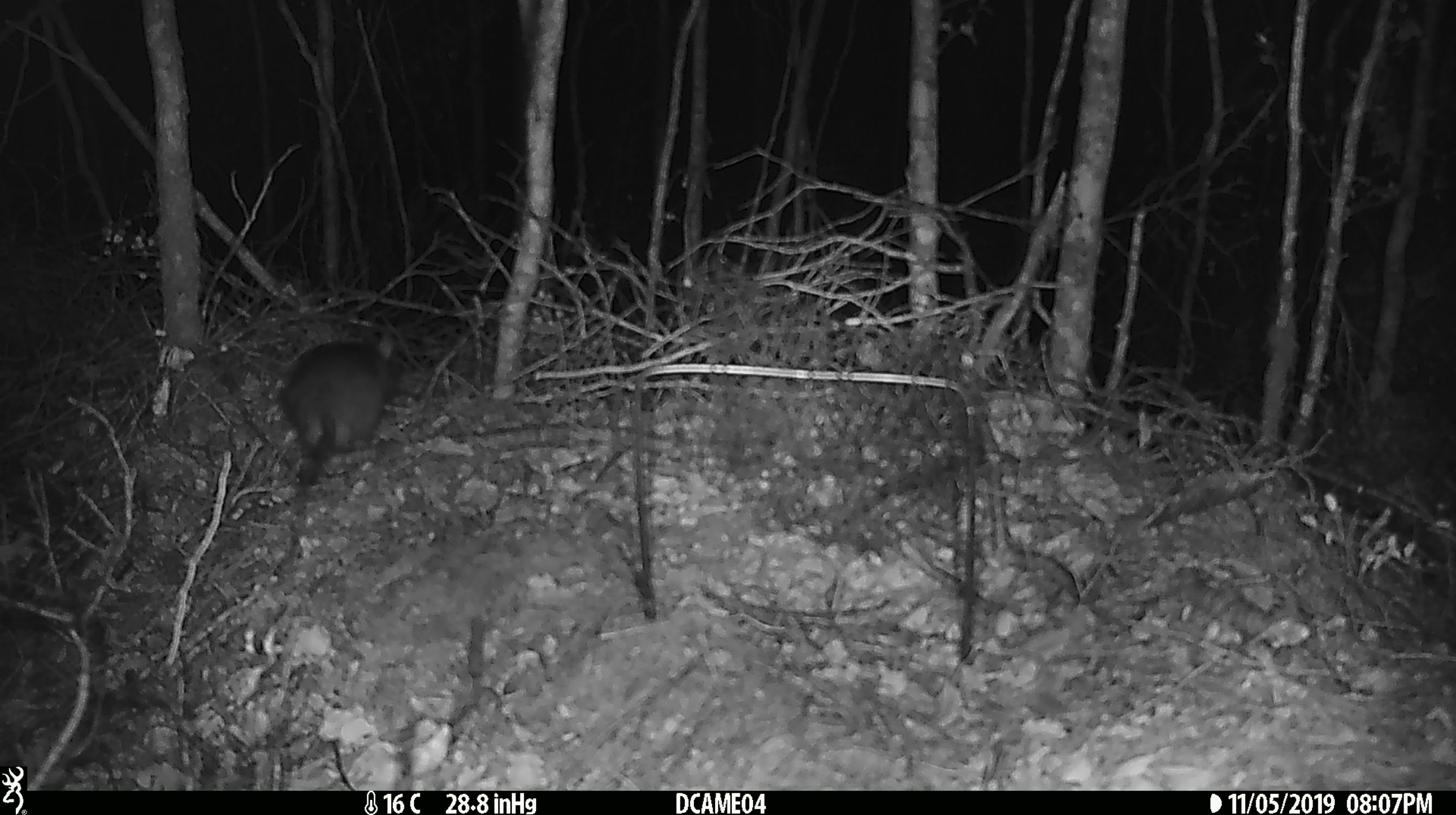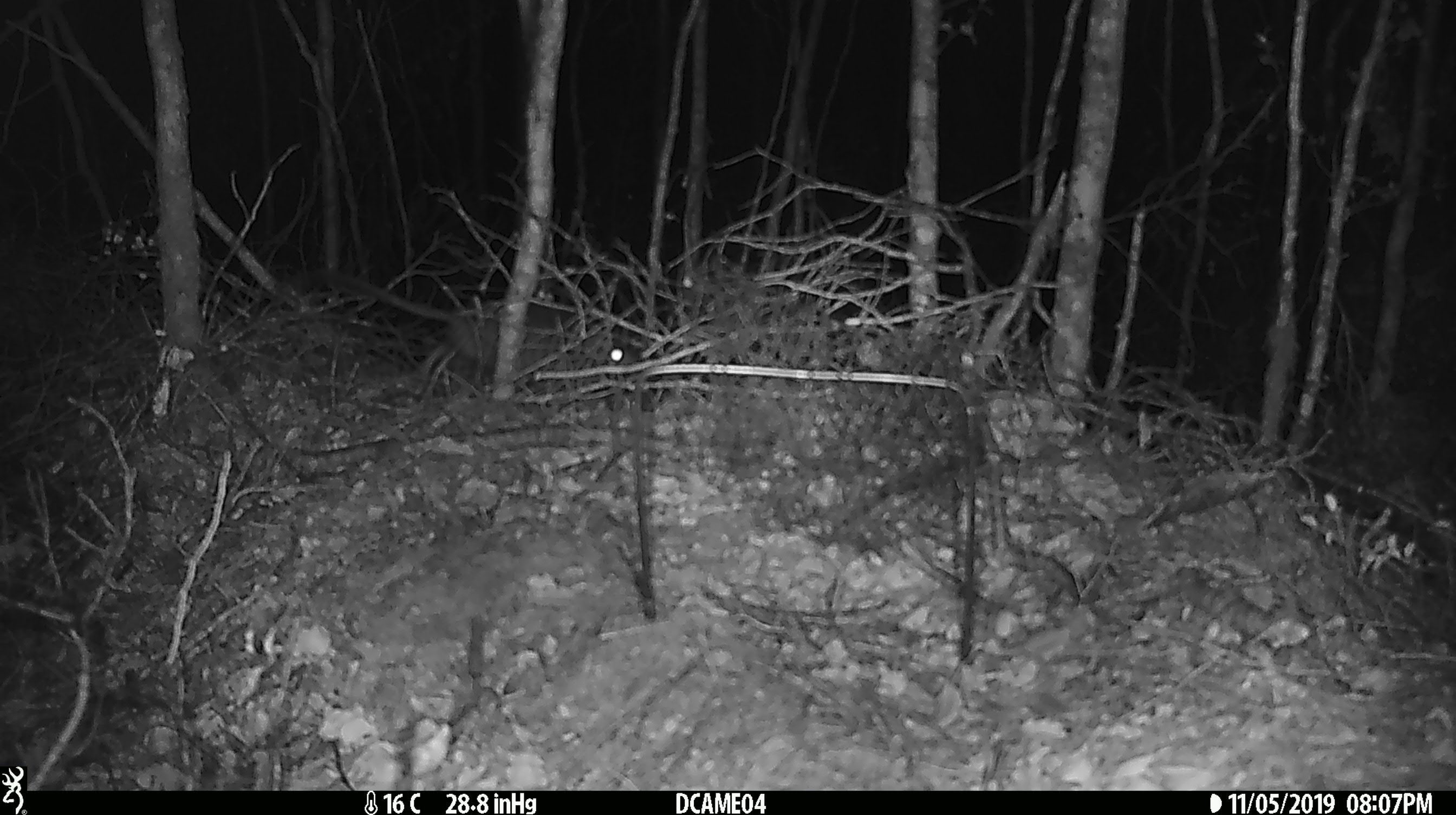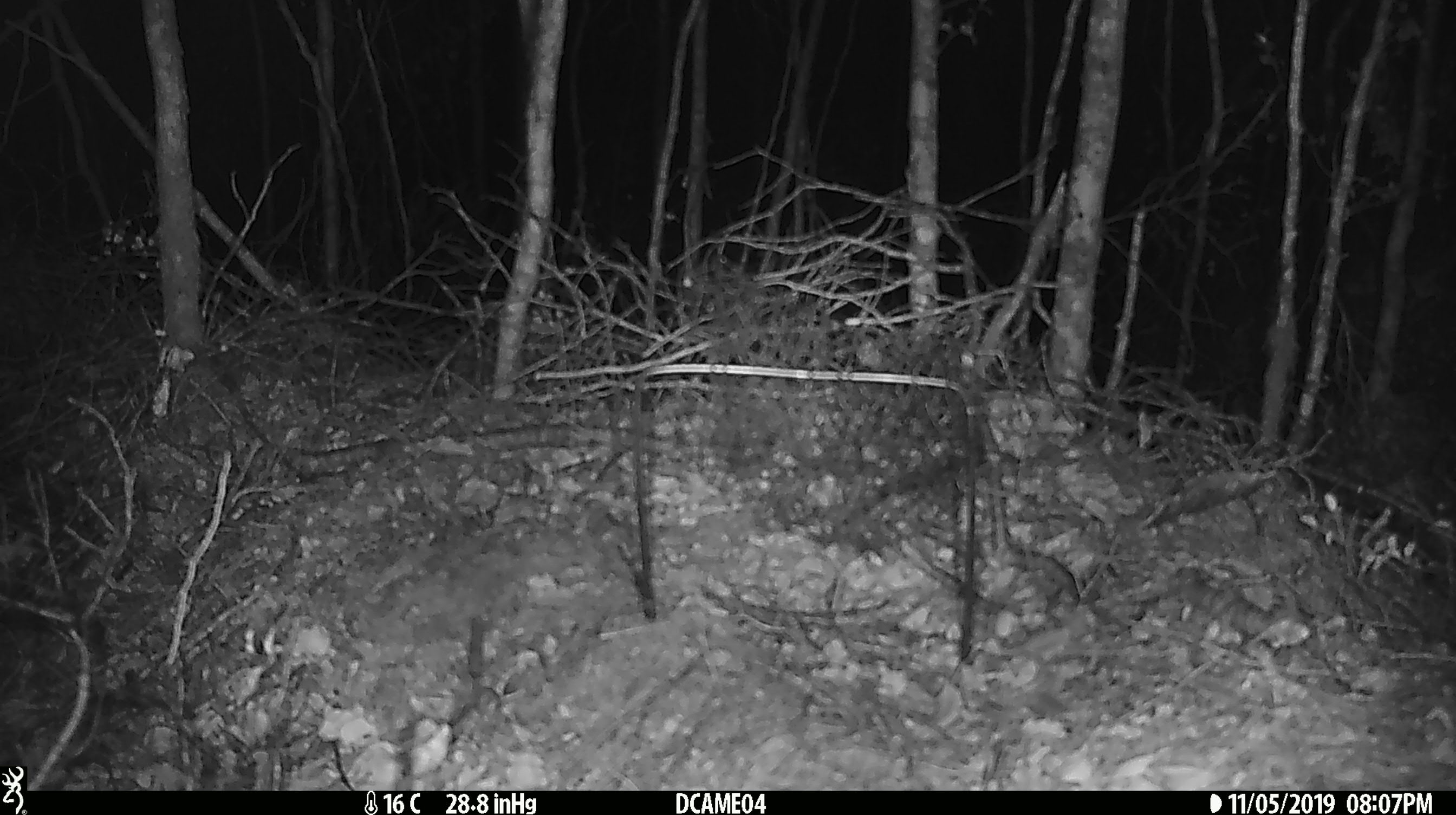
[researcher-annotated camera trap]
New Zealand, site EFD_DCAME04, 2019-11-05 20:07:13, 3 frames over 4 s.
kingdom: Animalia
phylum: Chordata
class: Mammalia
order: Rodentia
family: Muridae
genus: Rattus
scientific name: Rattus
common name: rat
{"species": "rat (Rattus)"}